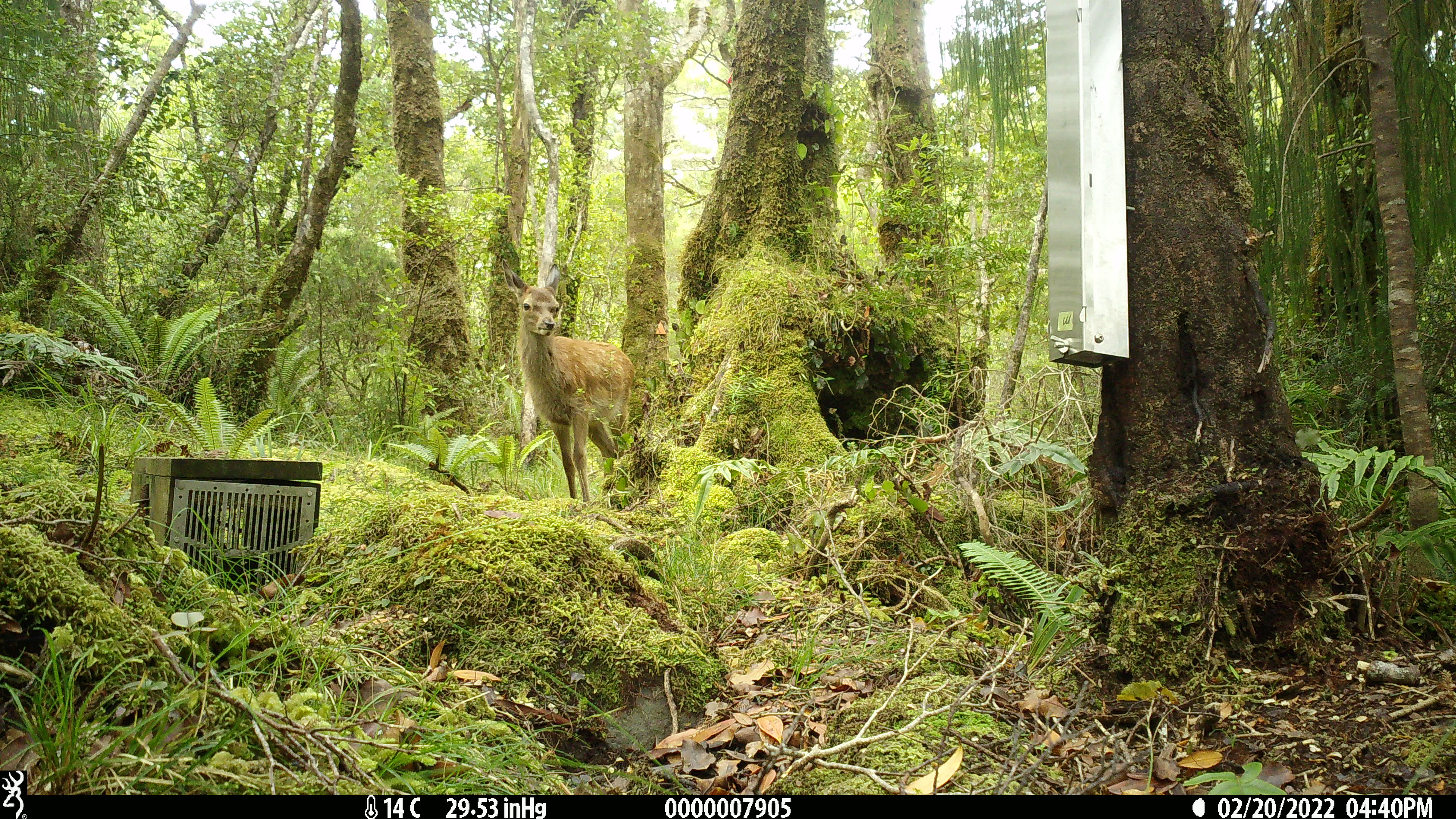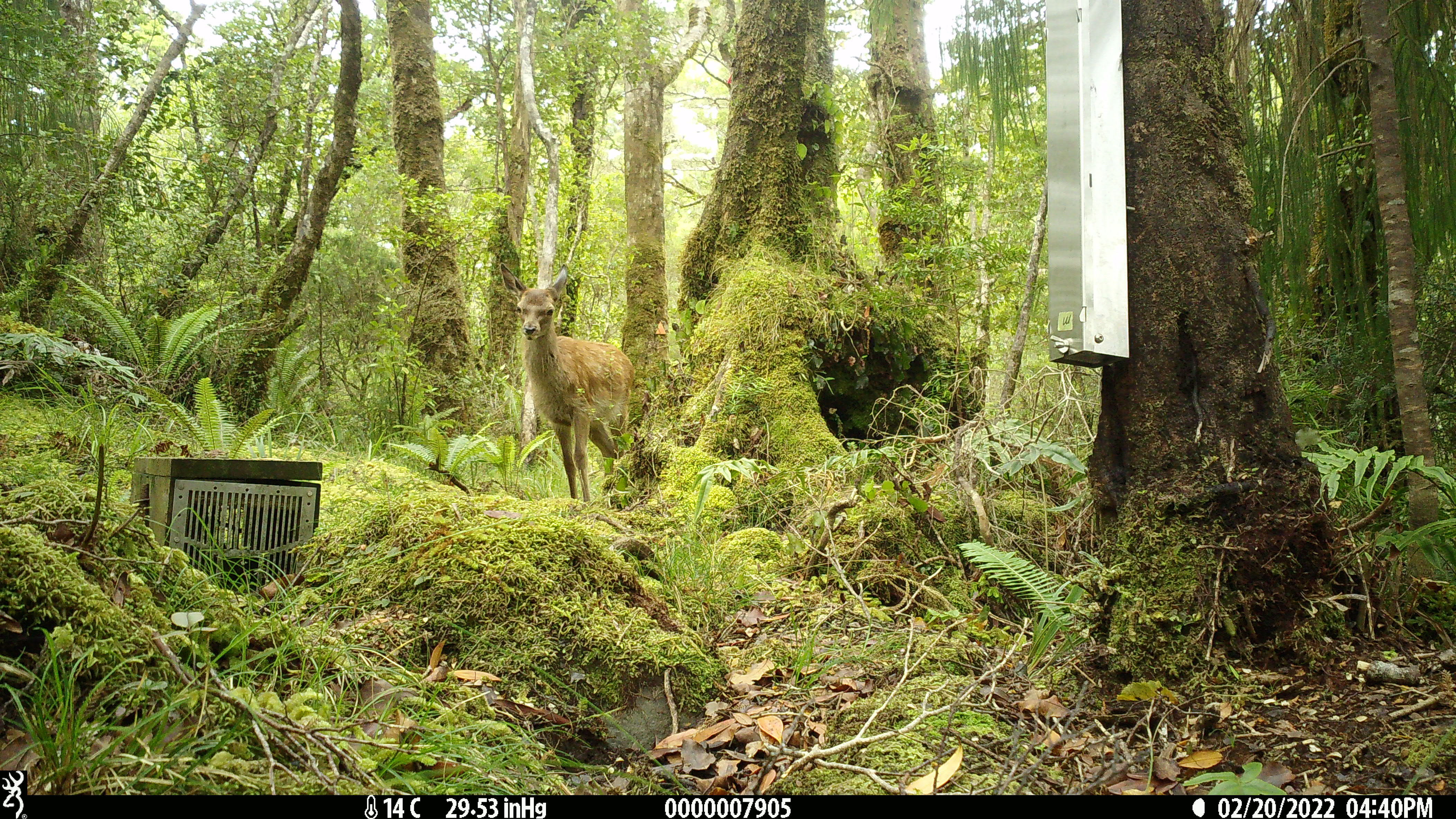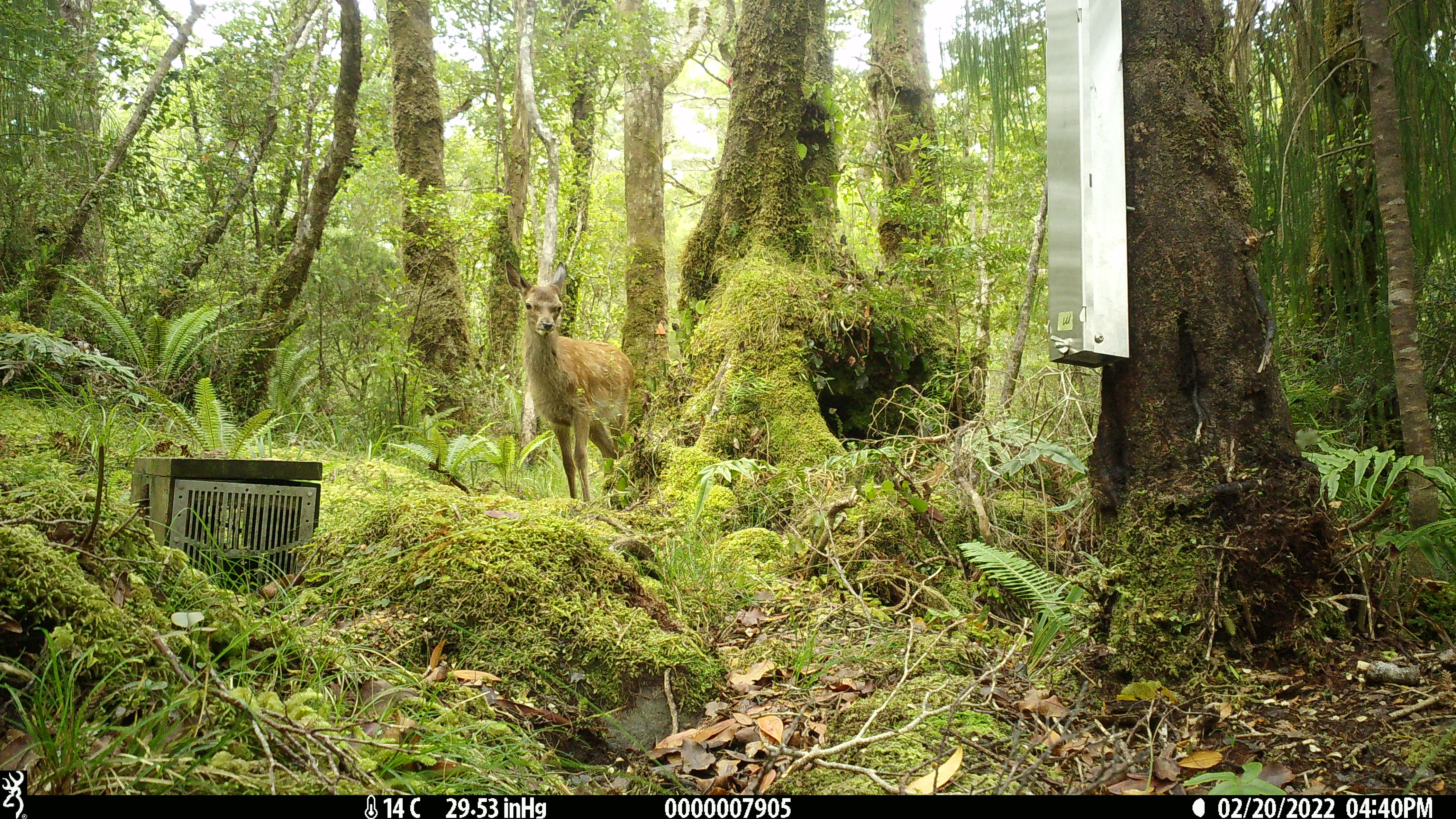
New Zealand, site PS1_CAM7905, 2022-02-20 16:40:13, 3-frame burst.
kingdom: Animalia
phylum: Chordata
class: Mammalia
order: Artiodactyla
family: Cervidae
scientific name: Cervidae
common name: deer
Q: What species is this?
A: Deer (Cervidae).